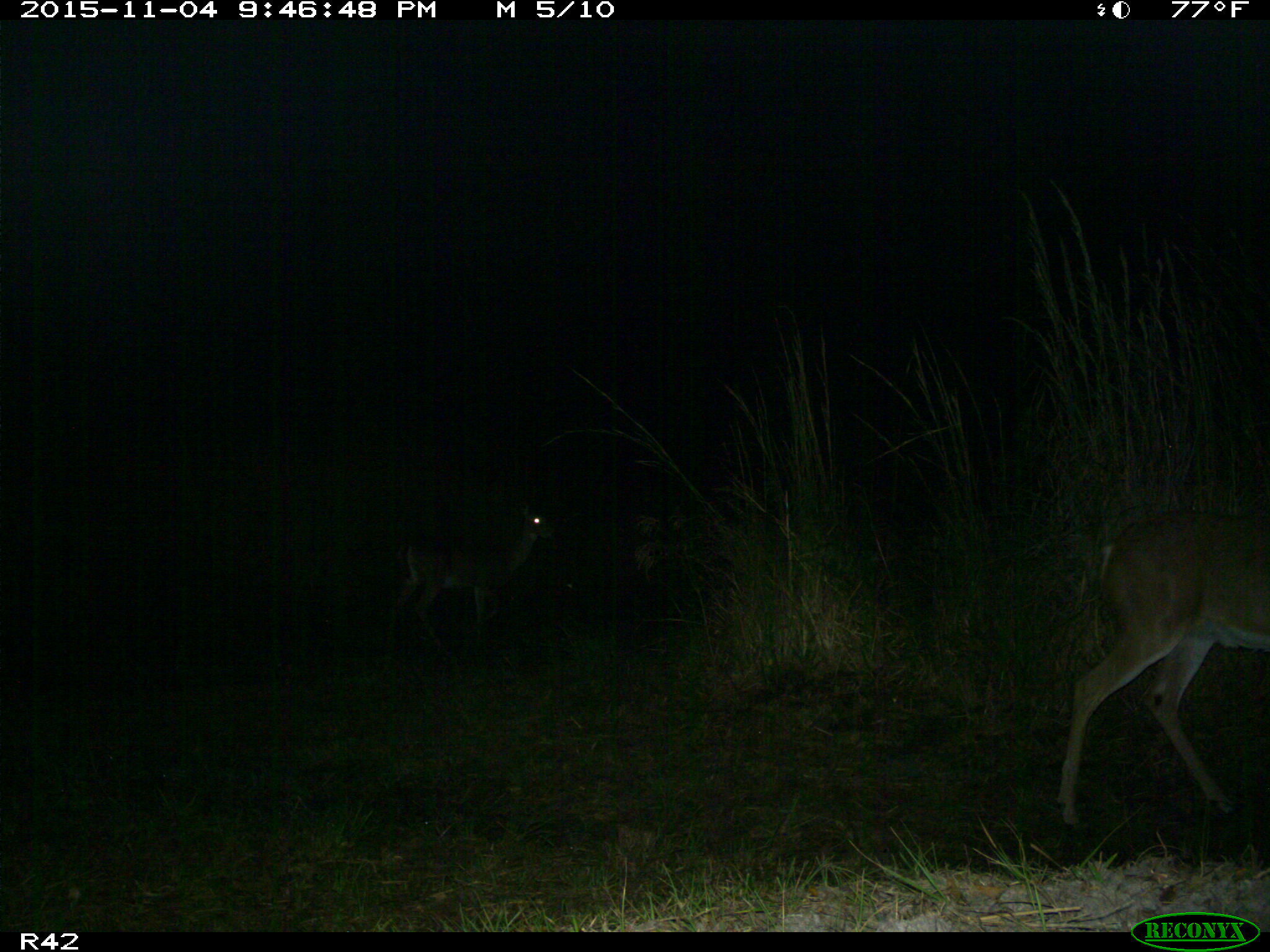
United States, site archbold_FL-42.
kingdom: Animalia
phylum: Chordata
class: Mammalia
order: Artiodactyla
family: Cervidae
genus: Odocoileus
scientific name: Odocoileus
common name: deer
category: unidentified deer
Unidentified deer (deer) (Odocoileus).